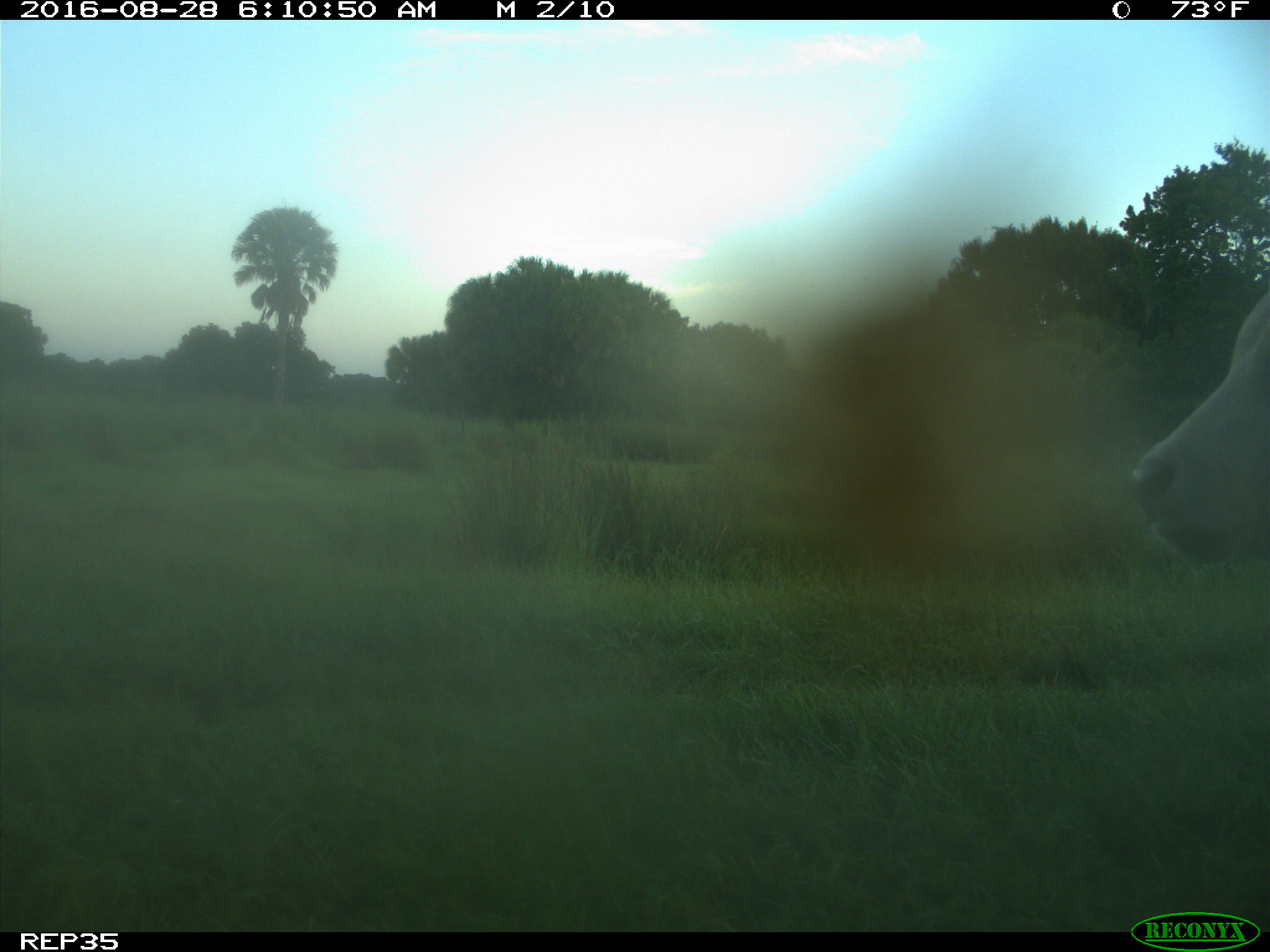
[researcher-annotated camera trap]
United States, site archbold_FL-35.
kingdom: Animalia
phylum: Chordata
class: Mammalia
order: Artiodactyla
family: Bovidae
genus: Bos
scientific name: Bos taurus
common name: domestic cow